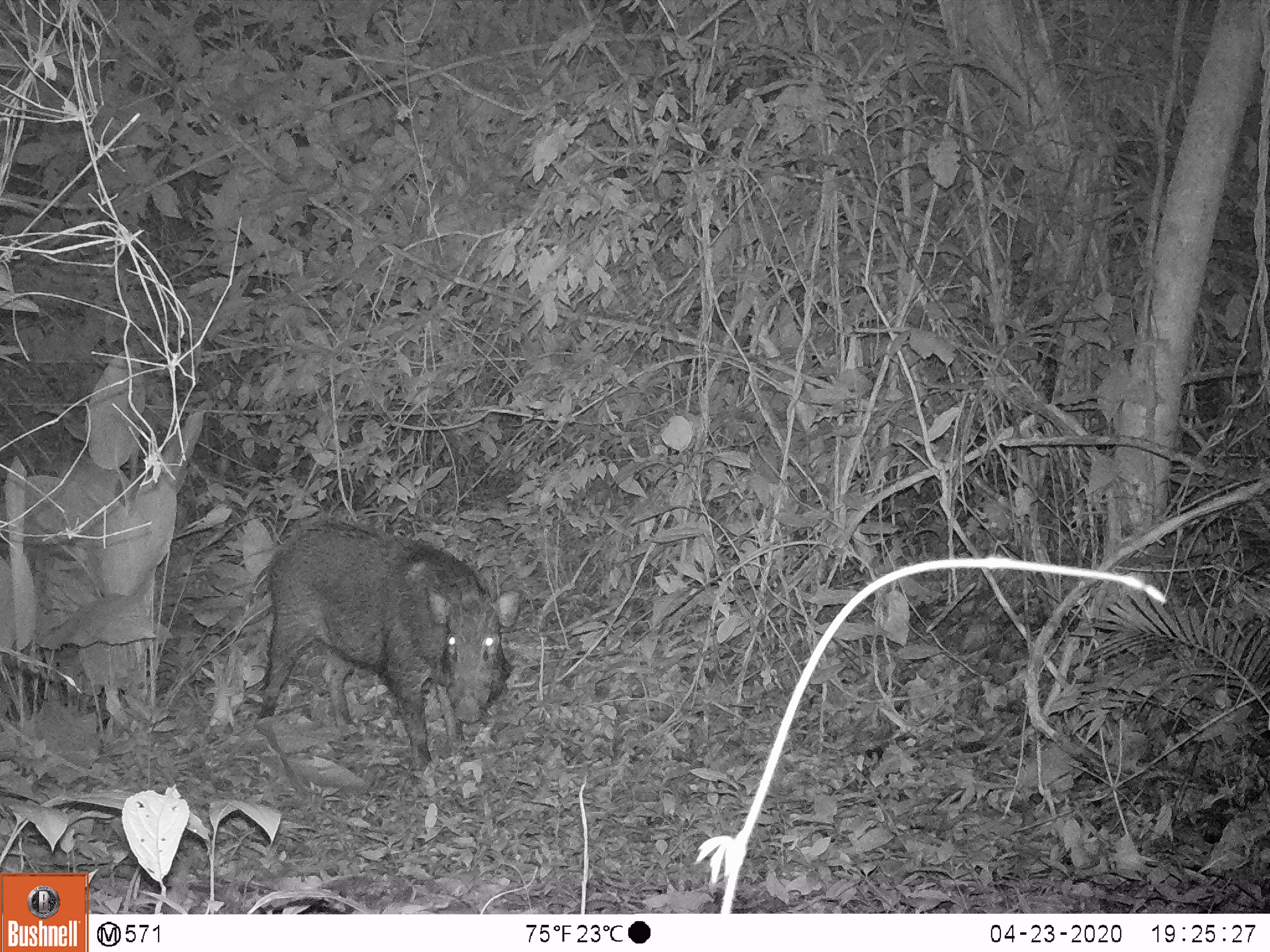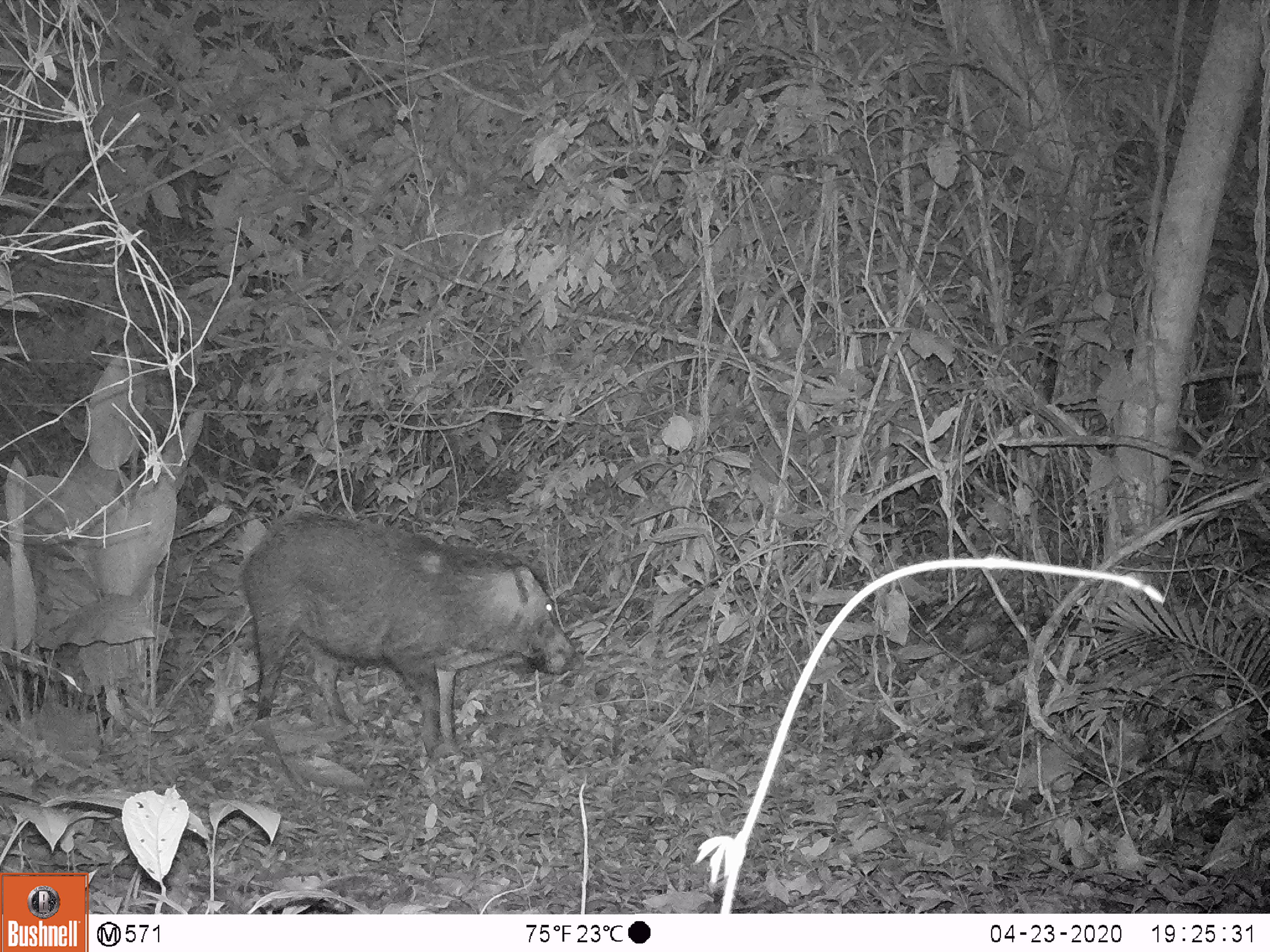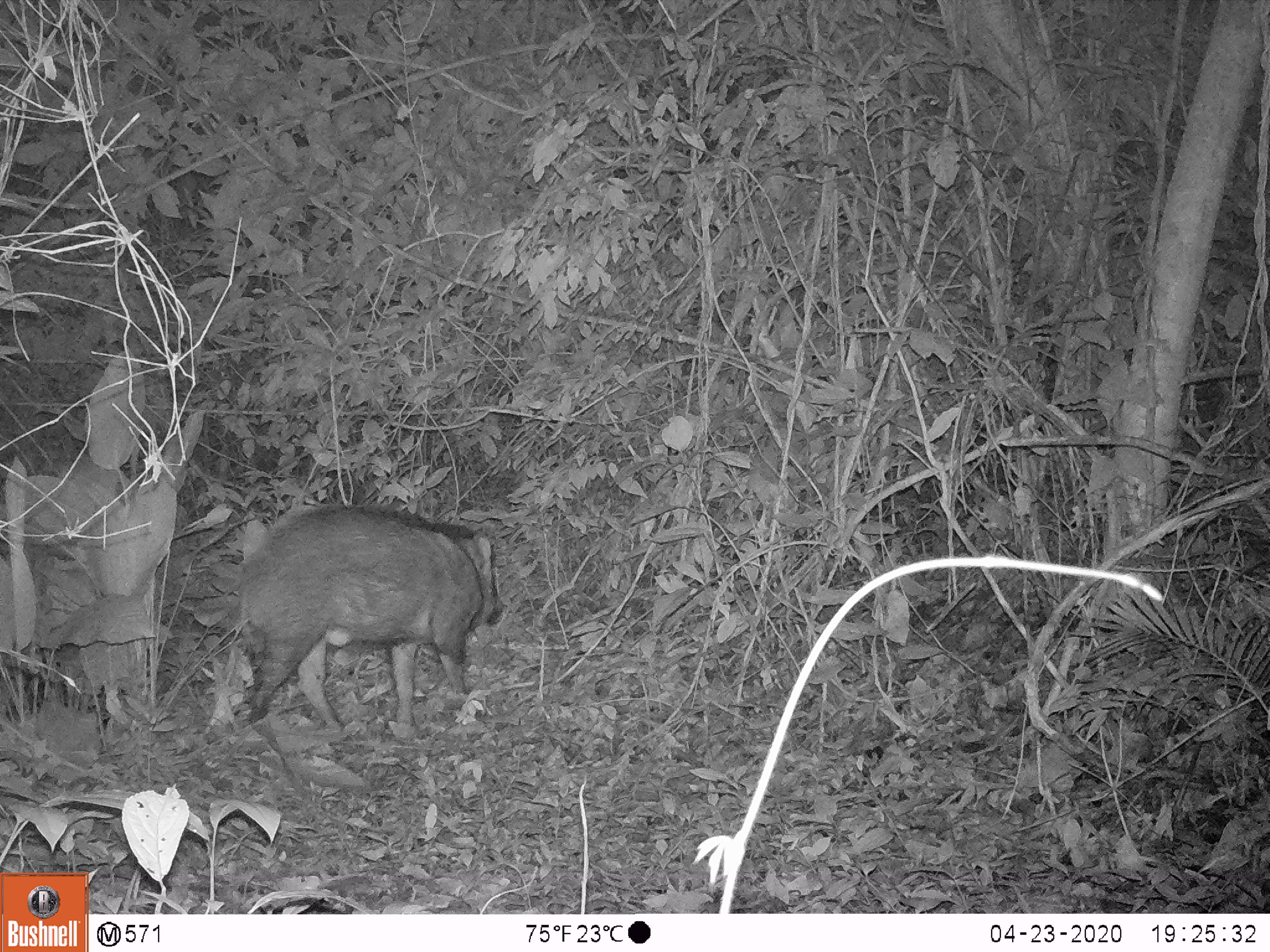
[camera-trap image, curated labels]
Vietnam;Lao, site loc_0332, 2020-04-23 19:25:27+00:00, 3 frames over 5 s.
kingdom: Animalia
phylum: Chordata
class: Mammalia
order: Artiodactyla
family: Suidae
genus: Sus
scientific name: Sus scrofa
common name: eurasian wild pig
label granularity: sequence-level